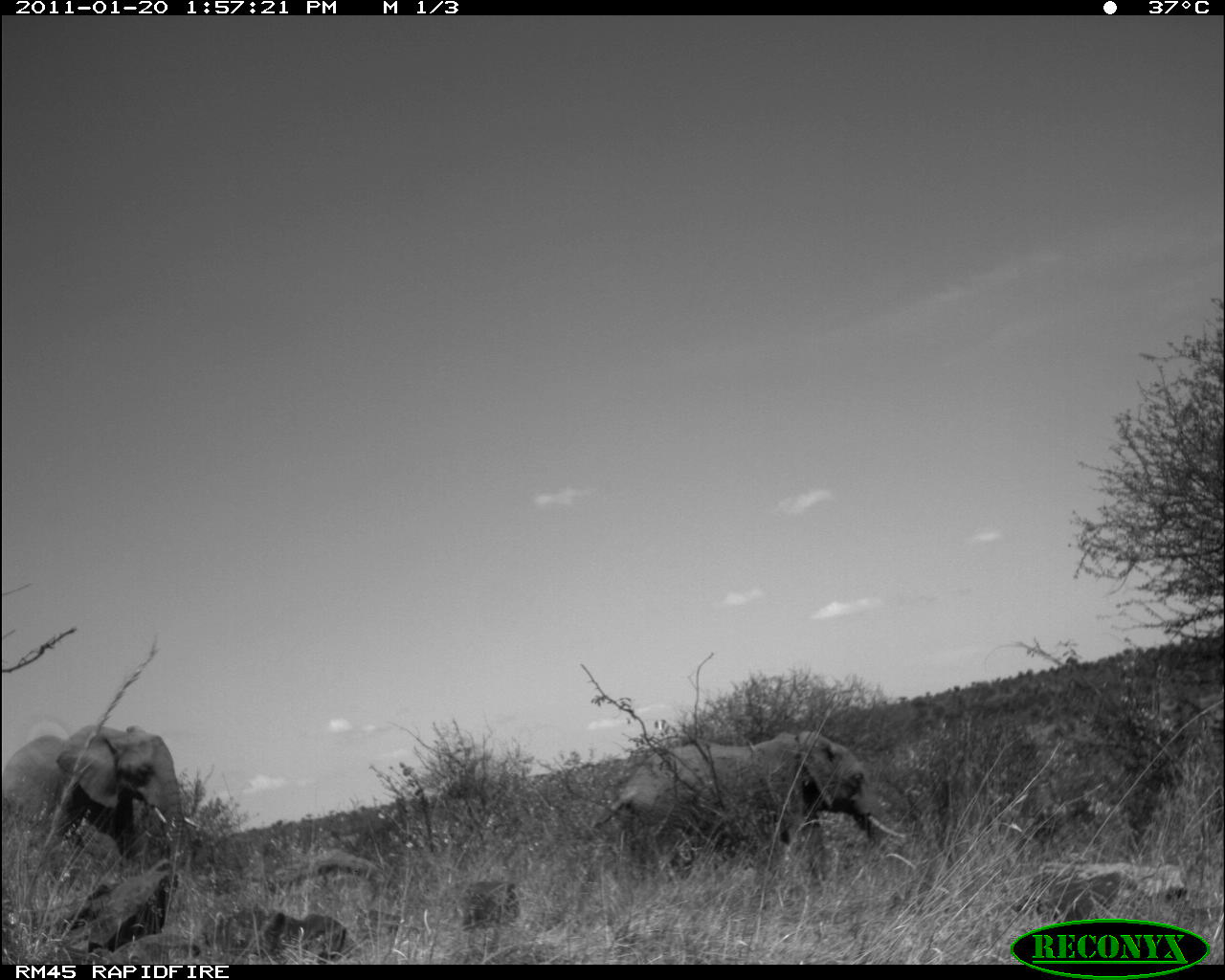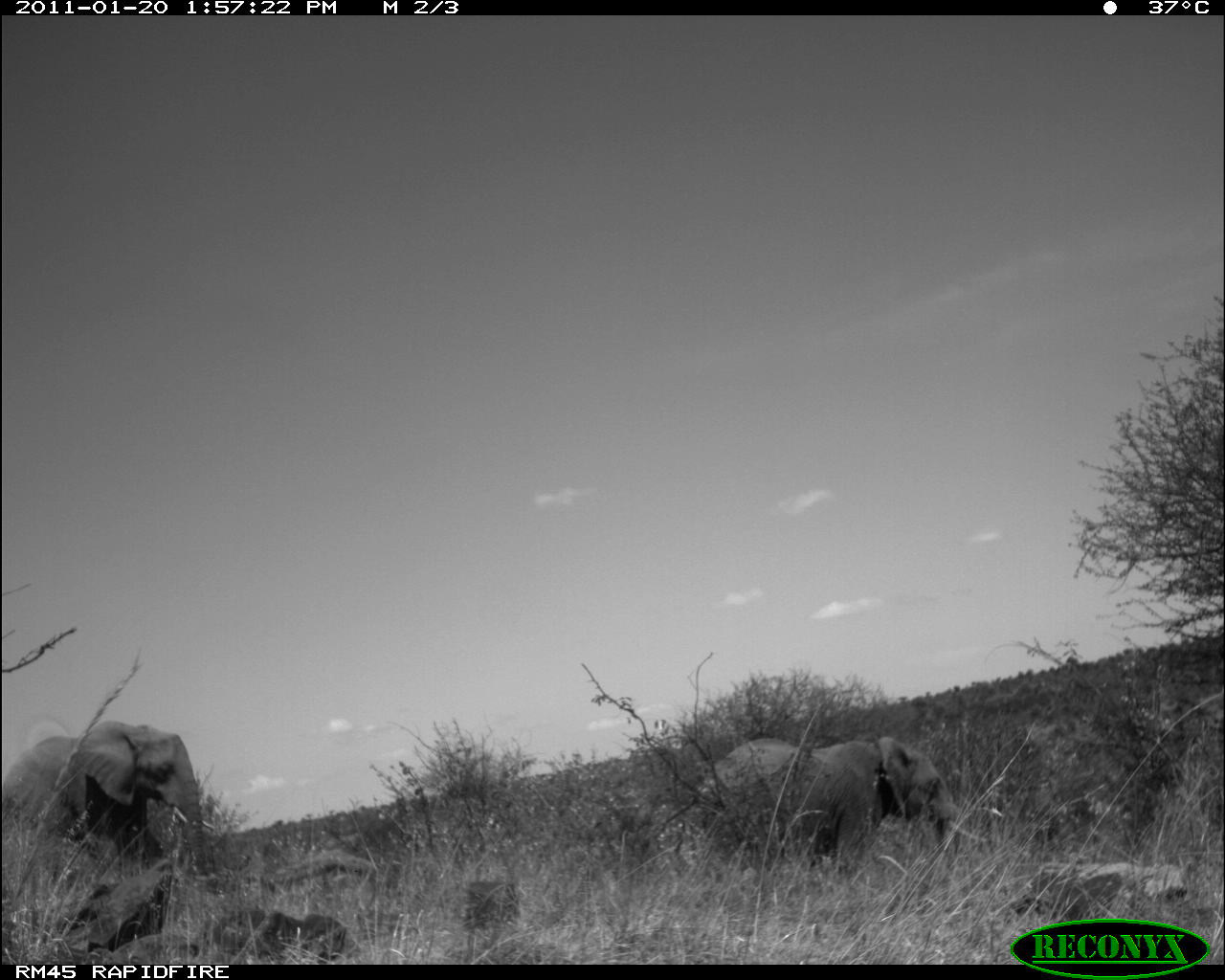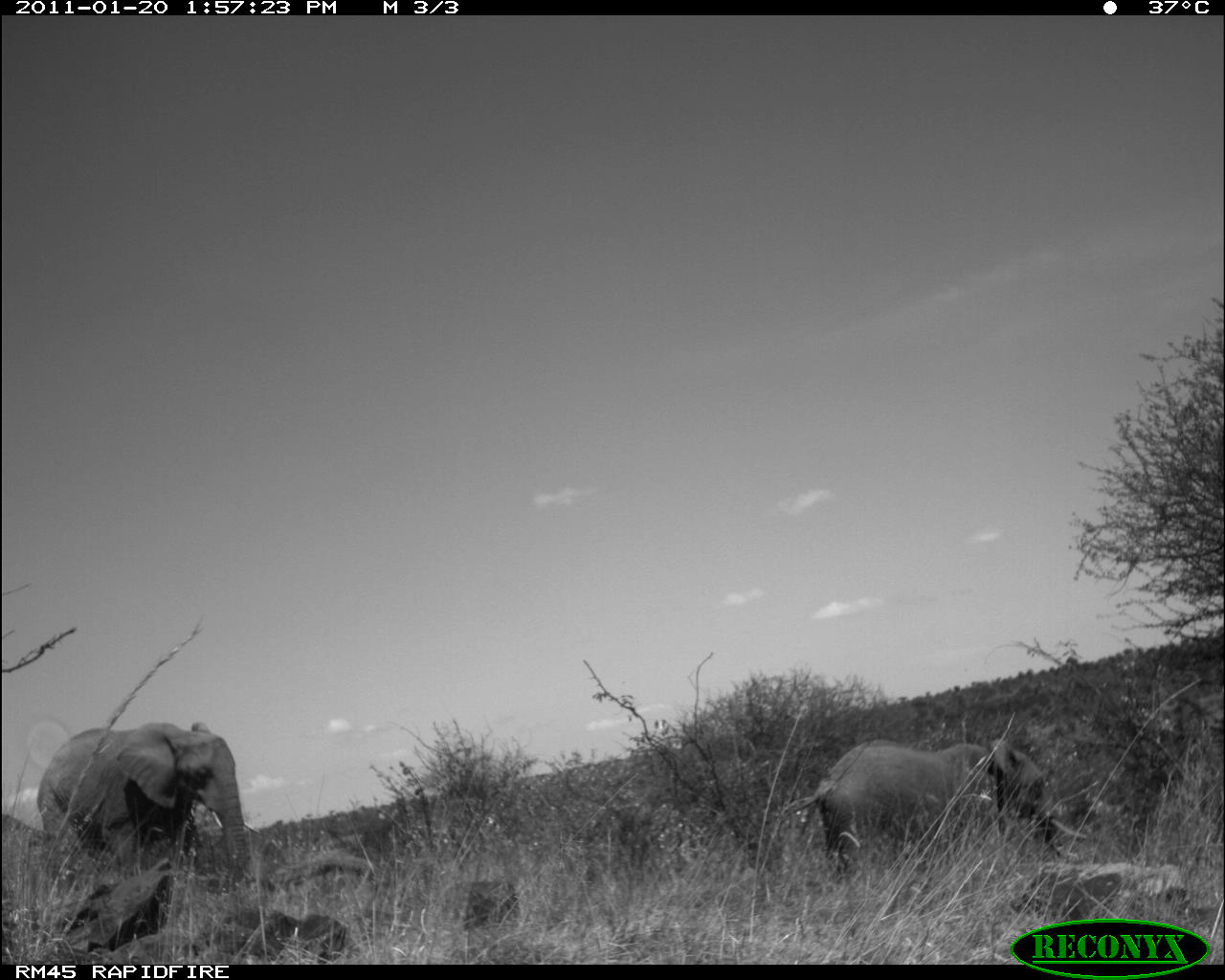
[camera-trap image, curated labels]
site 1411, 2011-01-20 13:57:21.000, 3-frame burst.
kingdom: Animalia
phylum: Chordata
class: Mammalia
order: Proboscidea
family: Elephantidae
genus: Loxodonta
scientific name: Loxodonta africana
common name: african bush elephant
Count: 2.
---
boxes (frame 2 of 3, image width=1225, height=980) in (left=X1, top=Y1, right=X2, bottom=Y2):
loxodonta africana: (left=637, top=736, right=989, bottom=875); (left=2, top=720, right=208, bottom=876)